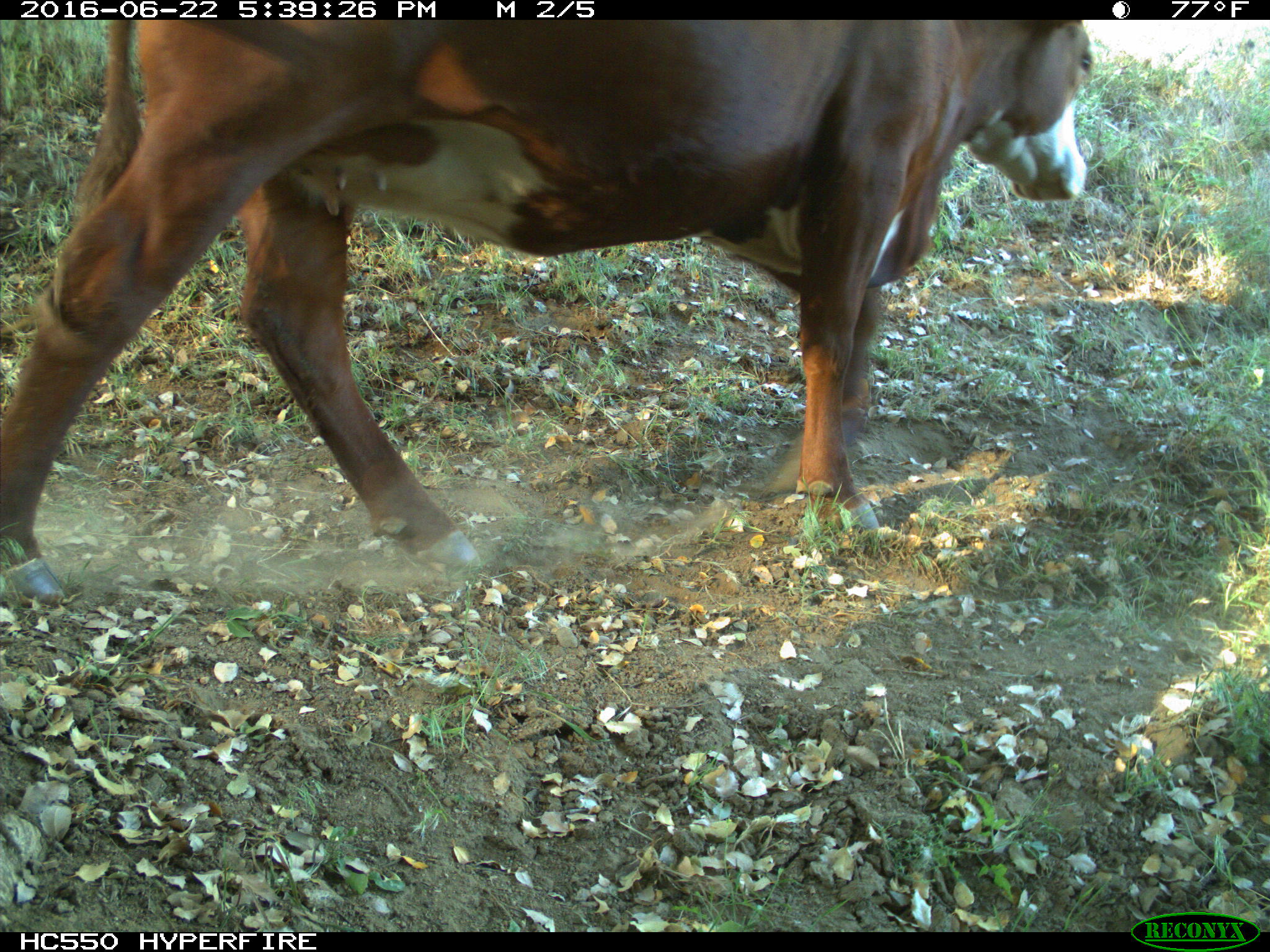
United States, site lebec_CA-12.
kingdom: Animalia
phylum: Chordata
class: Mammalia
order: Artiodactyla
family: Bovidae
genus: Bos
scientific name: Bos taurus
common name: domestic cow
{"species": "Bos taurus (domestic cow)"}